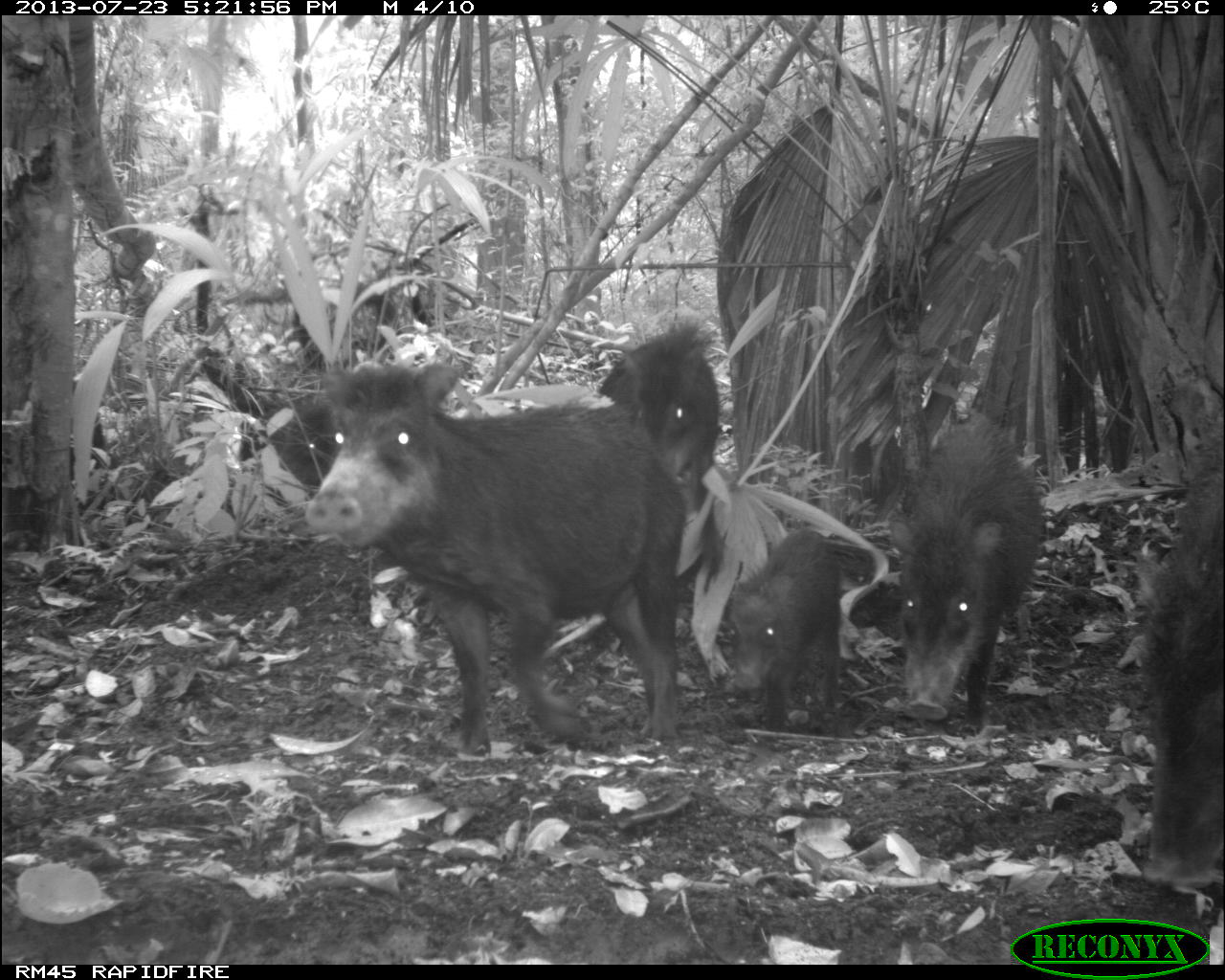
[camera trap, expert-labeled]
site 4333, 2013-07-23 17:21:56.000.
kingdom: Animalia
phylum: Chordata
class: Mammalia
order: Artiodactyla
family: Tayassuidae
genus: Tayassu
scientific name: Tayassu pecari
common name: white-lipped peccary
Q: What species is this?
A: Tayassu pecari (white-lipped peccary).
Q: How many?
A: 4.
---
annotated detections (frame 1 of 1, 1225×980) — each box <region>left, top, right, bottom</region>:
tayassu pecari: <region>298, 355, 686, 756</region>; <region>885, 411, 1046, 735</region>; <region>1132, 437, 1225, 892</region>; <region>589, 311, 723, 519</region>; <region>722, 522, 849, 735</region>